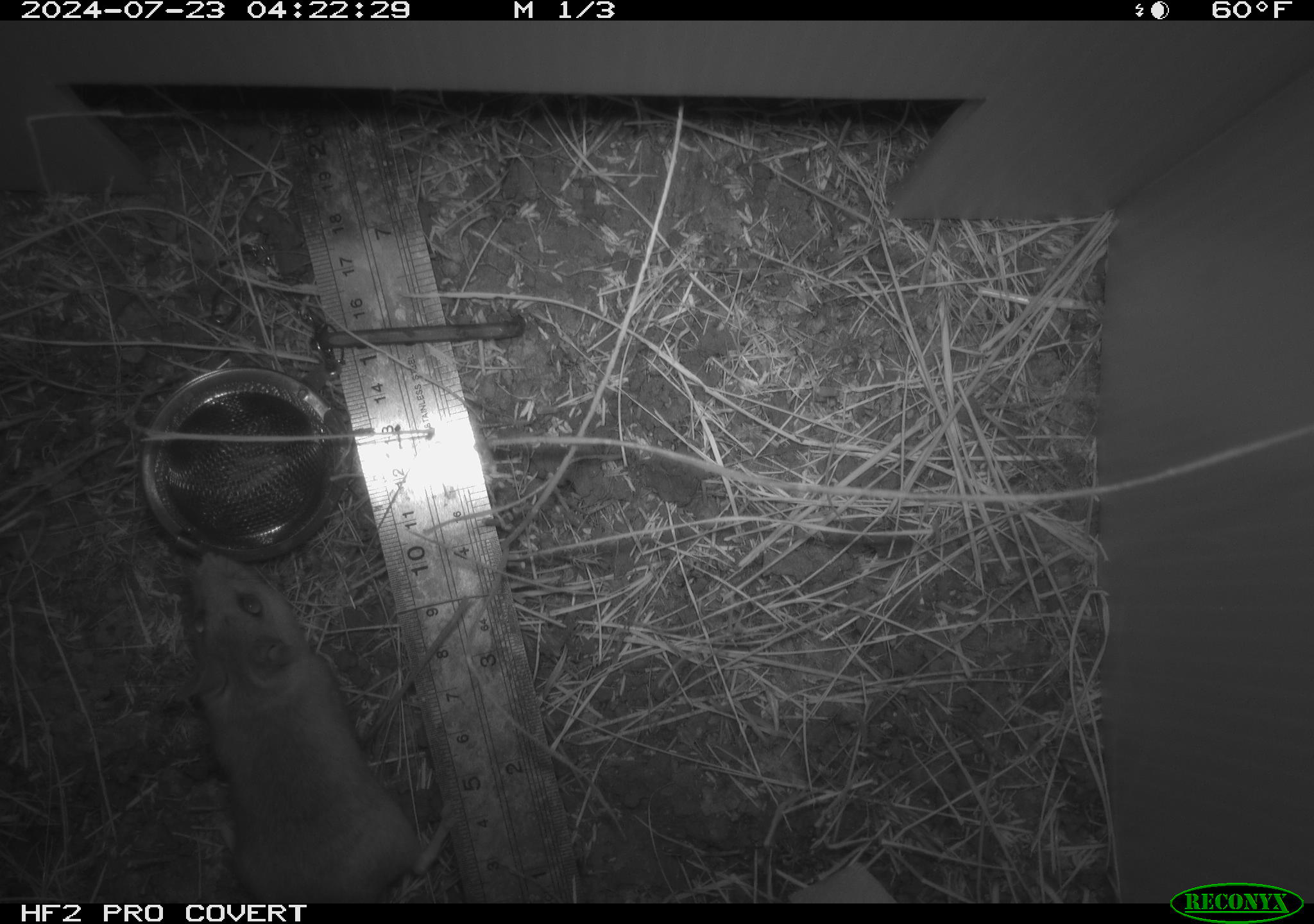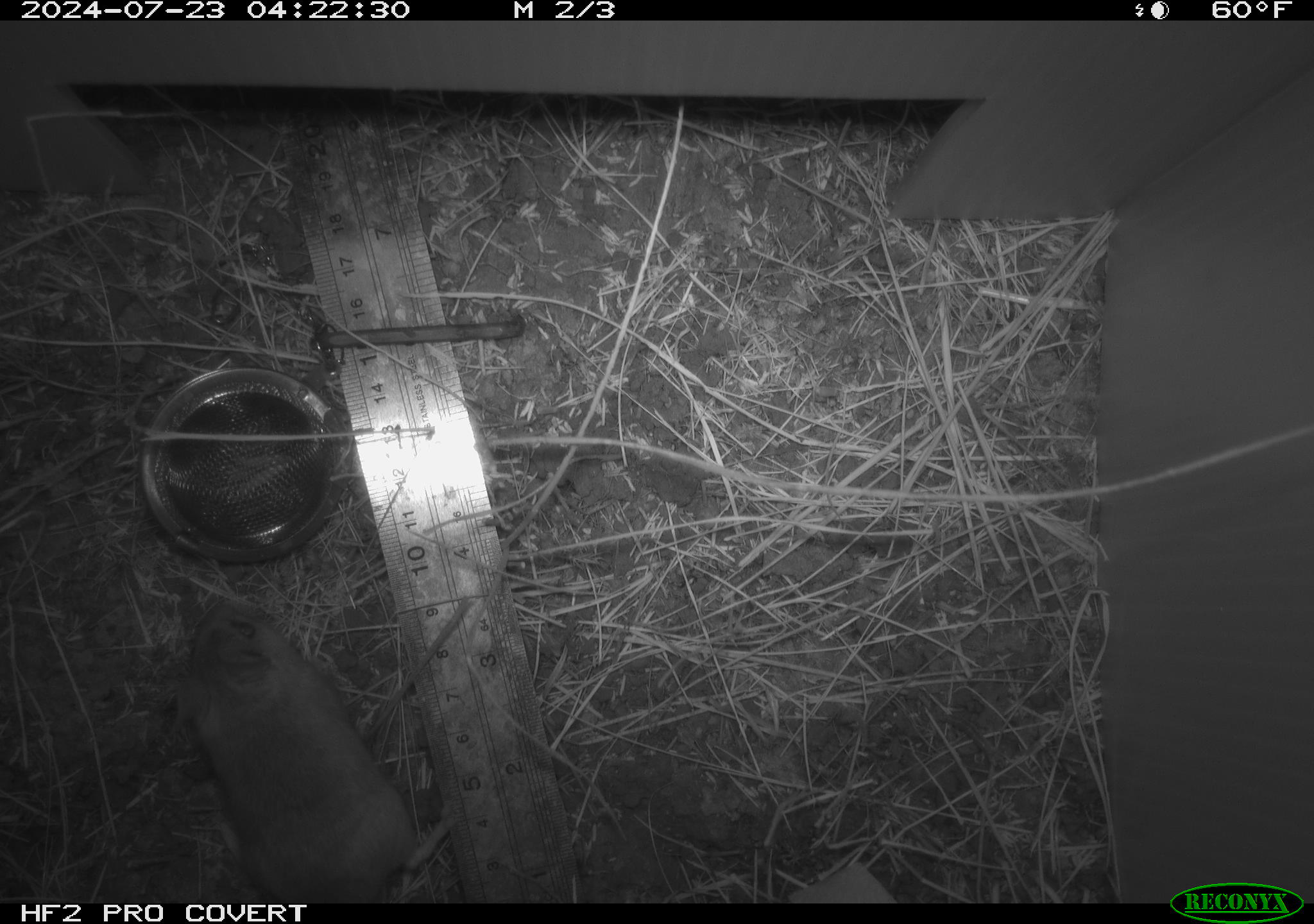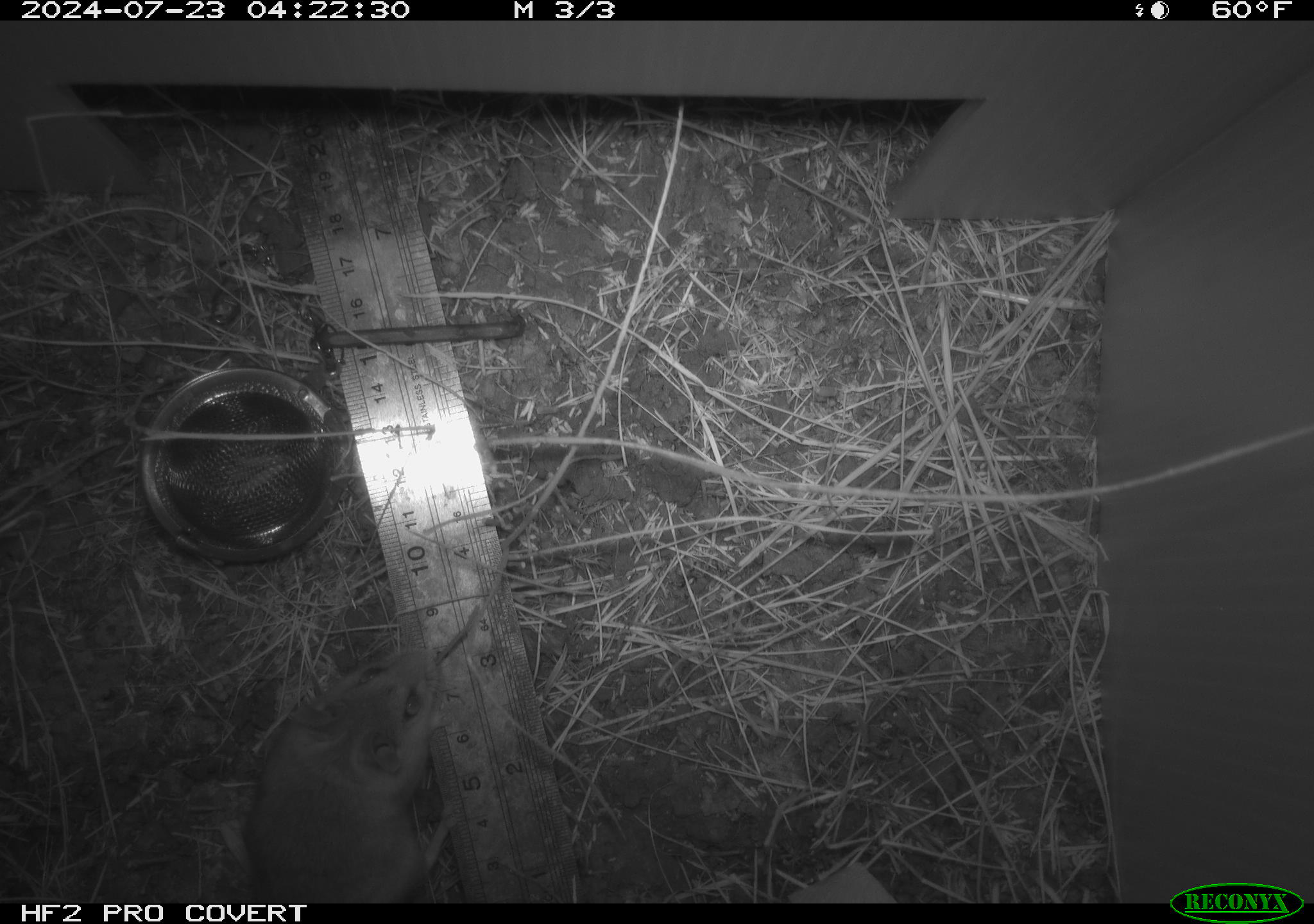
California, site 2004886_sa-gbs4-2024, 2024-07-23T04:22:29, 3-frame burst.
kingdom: Animalia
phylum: Chordata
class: Mammalia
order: Rodentia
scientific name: Rodentia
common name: mouse species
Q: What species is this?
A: Mouse species (Rodentia).